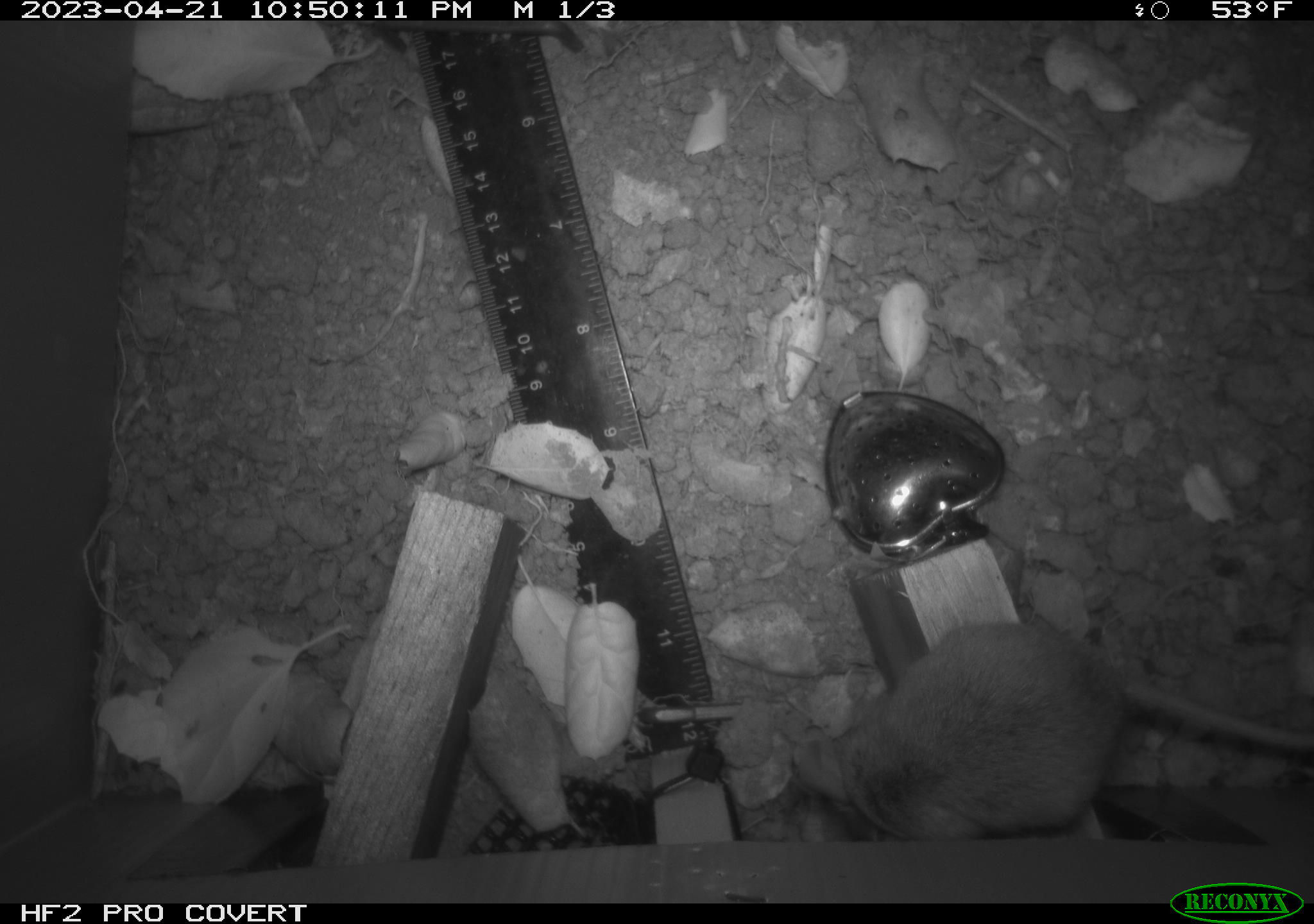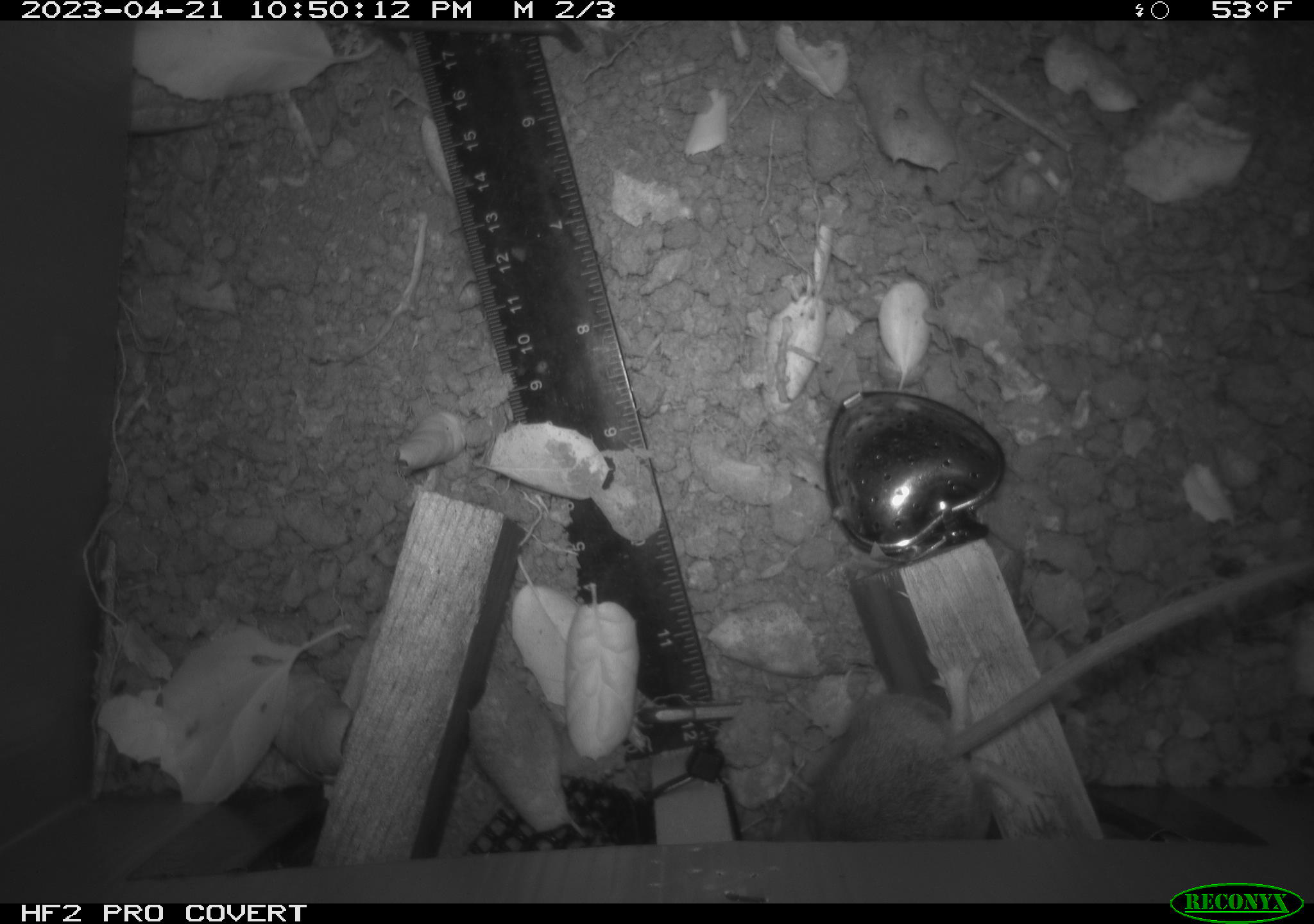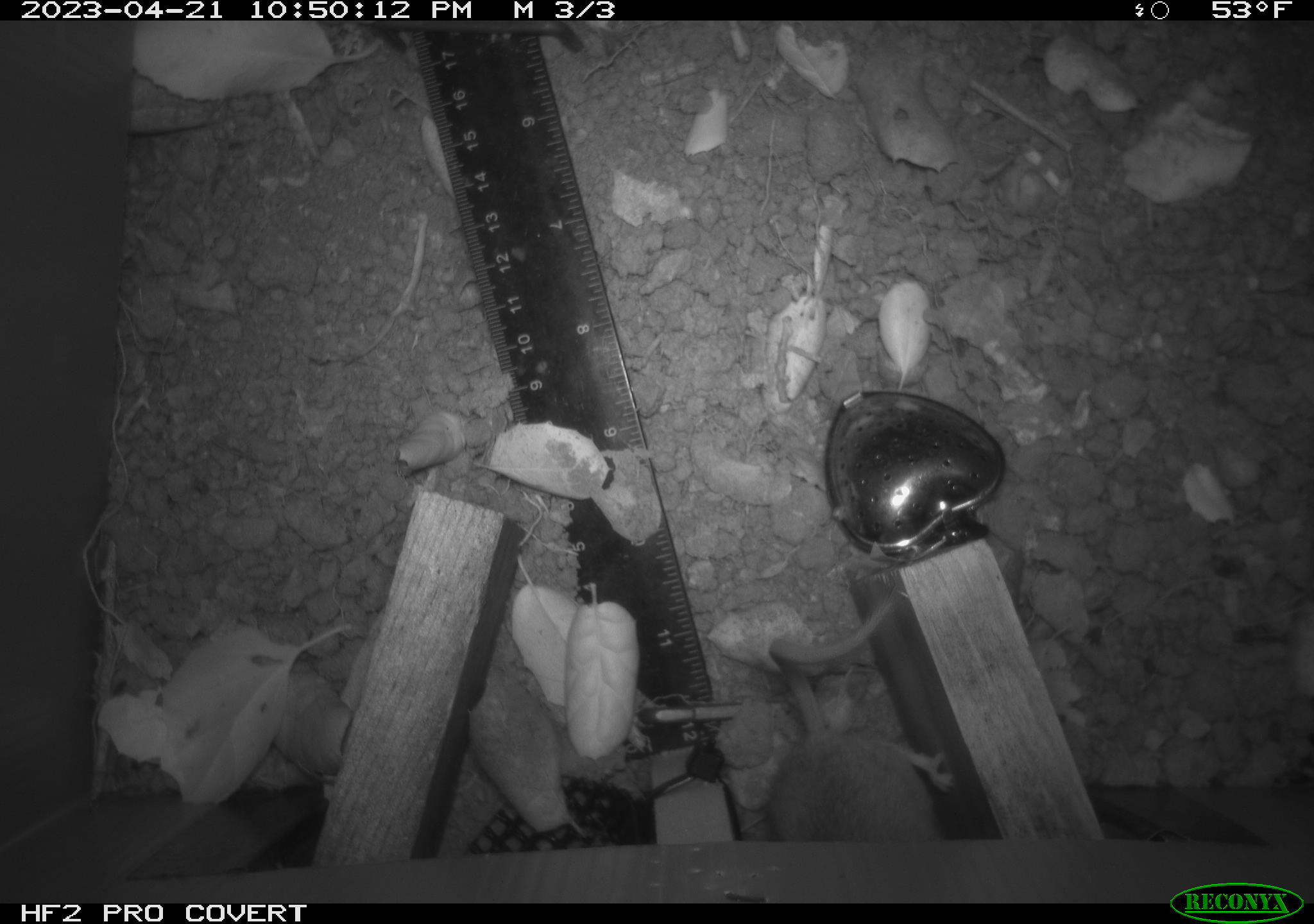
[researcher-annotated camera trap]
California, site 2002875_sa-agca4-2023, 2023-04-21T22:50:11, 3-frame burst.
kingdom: Animalia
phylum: Chordata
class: Mammalia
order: Rodentia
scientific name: Rodentia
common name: mouse species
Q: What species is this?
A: Mouse species (Rodentia).